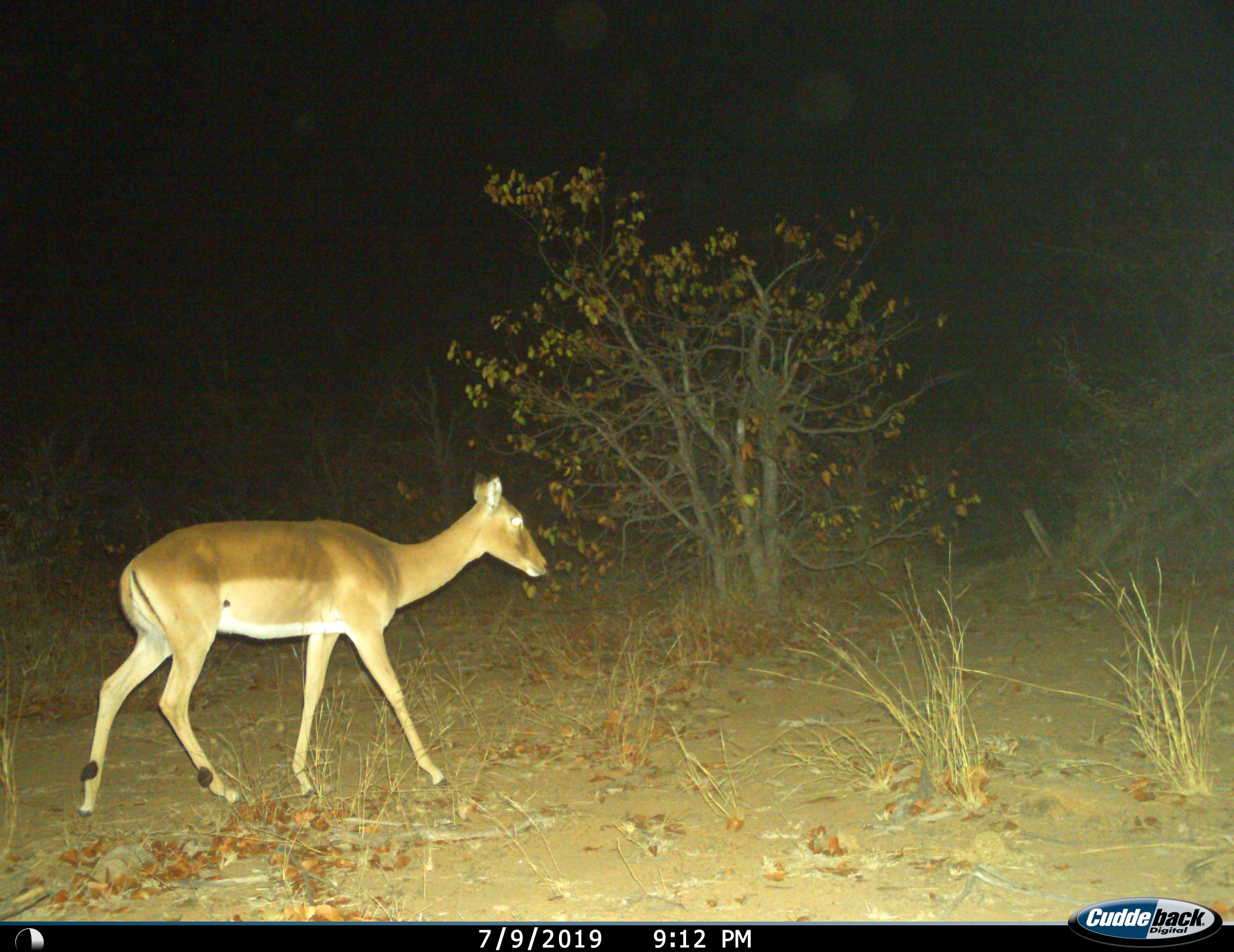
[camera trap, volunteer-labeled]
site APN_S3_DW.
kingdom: Animalia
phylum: Chordata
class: Mammalia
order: Artiodactyla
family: Bovidae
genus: Aepyceros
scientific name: Aepyceros melampus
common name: impala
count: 1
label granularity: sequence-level